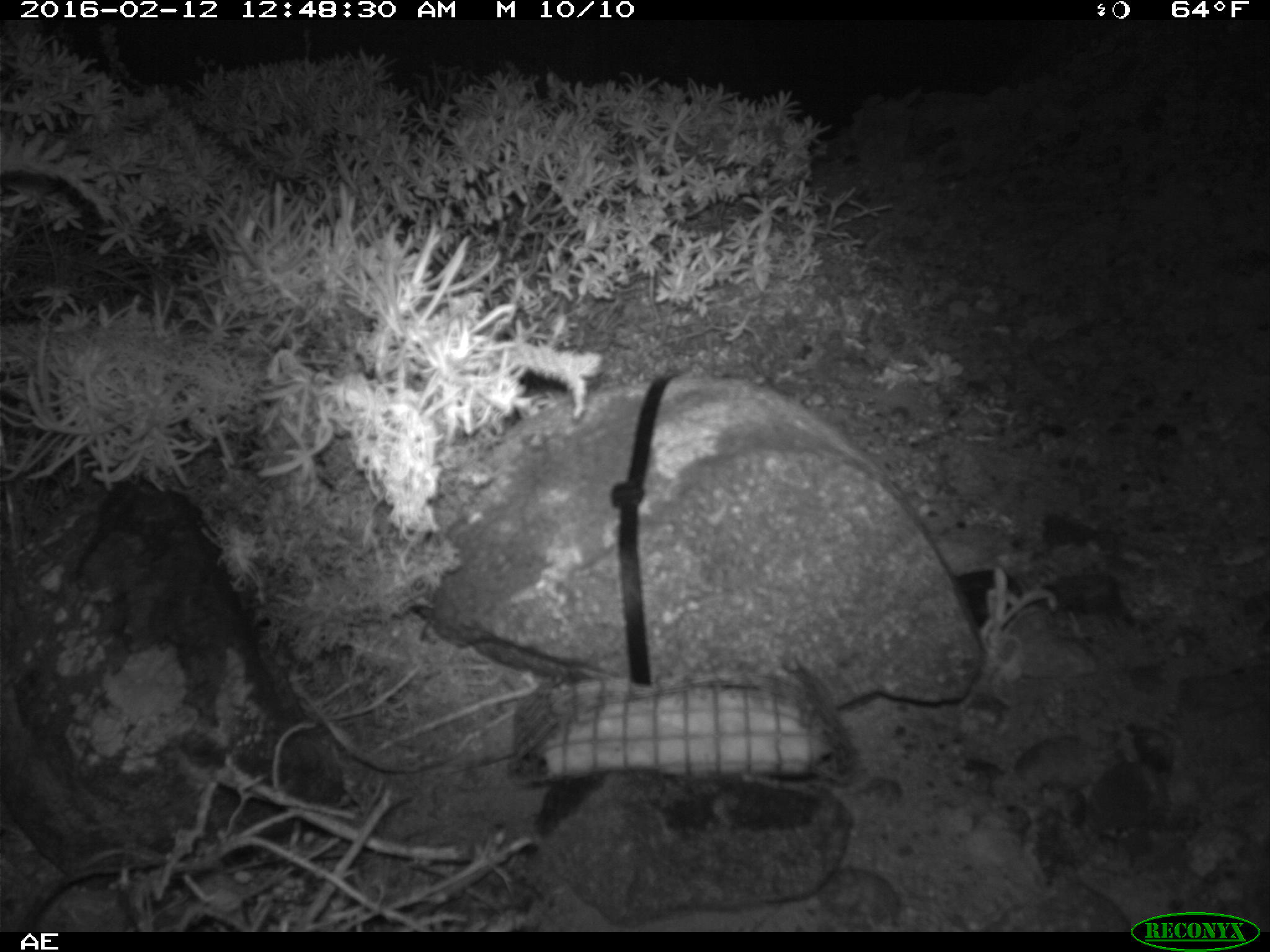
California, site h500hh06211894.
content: no animal present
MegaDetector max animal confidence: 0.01